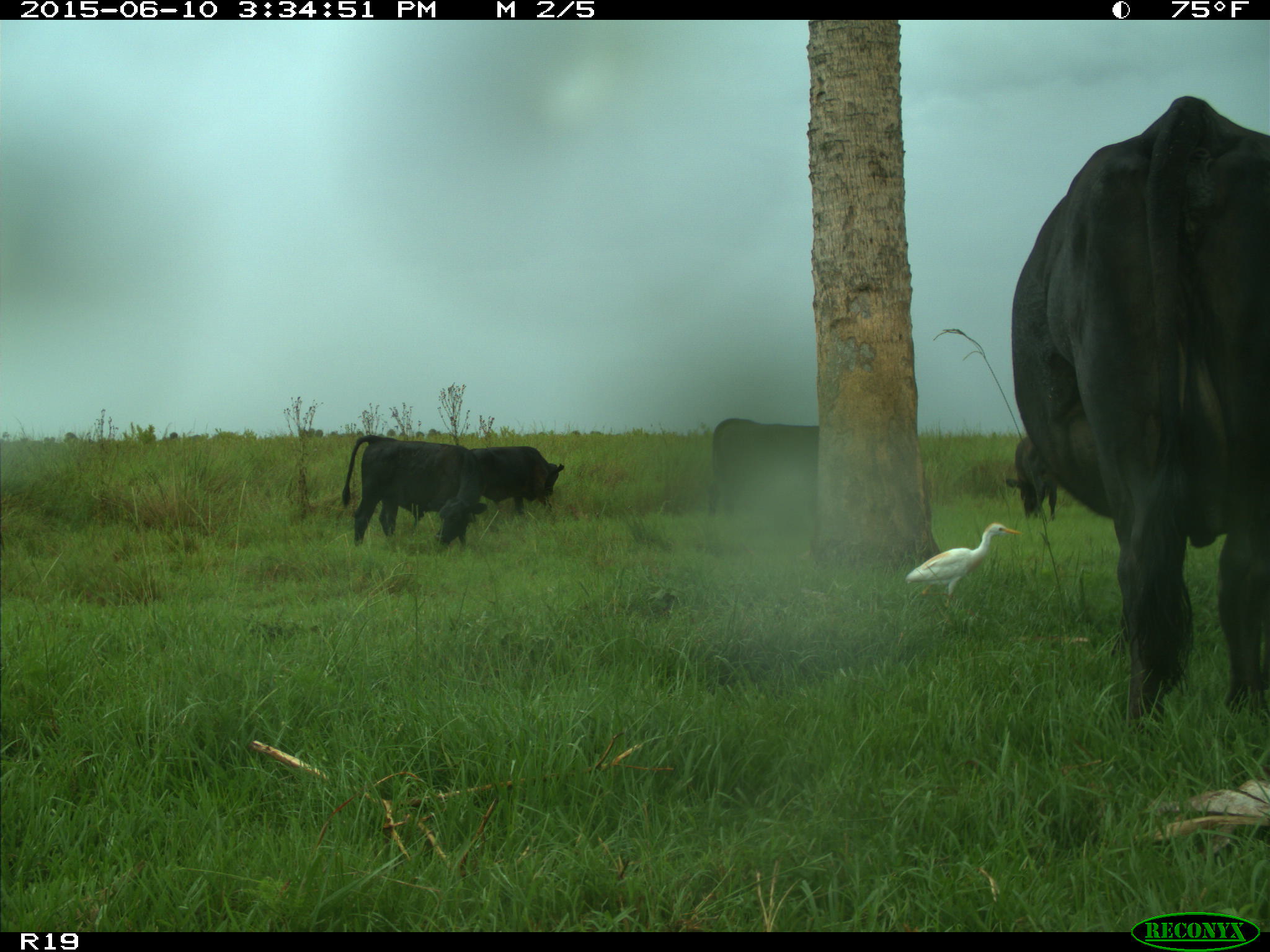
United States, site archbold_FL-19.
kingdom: Animalia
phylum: Chordata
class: Mammalia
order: Artiodactyla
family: Bovidae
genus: Bos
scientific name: Bos taurus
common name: domestic cow